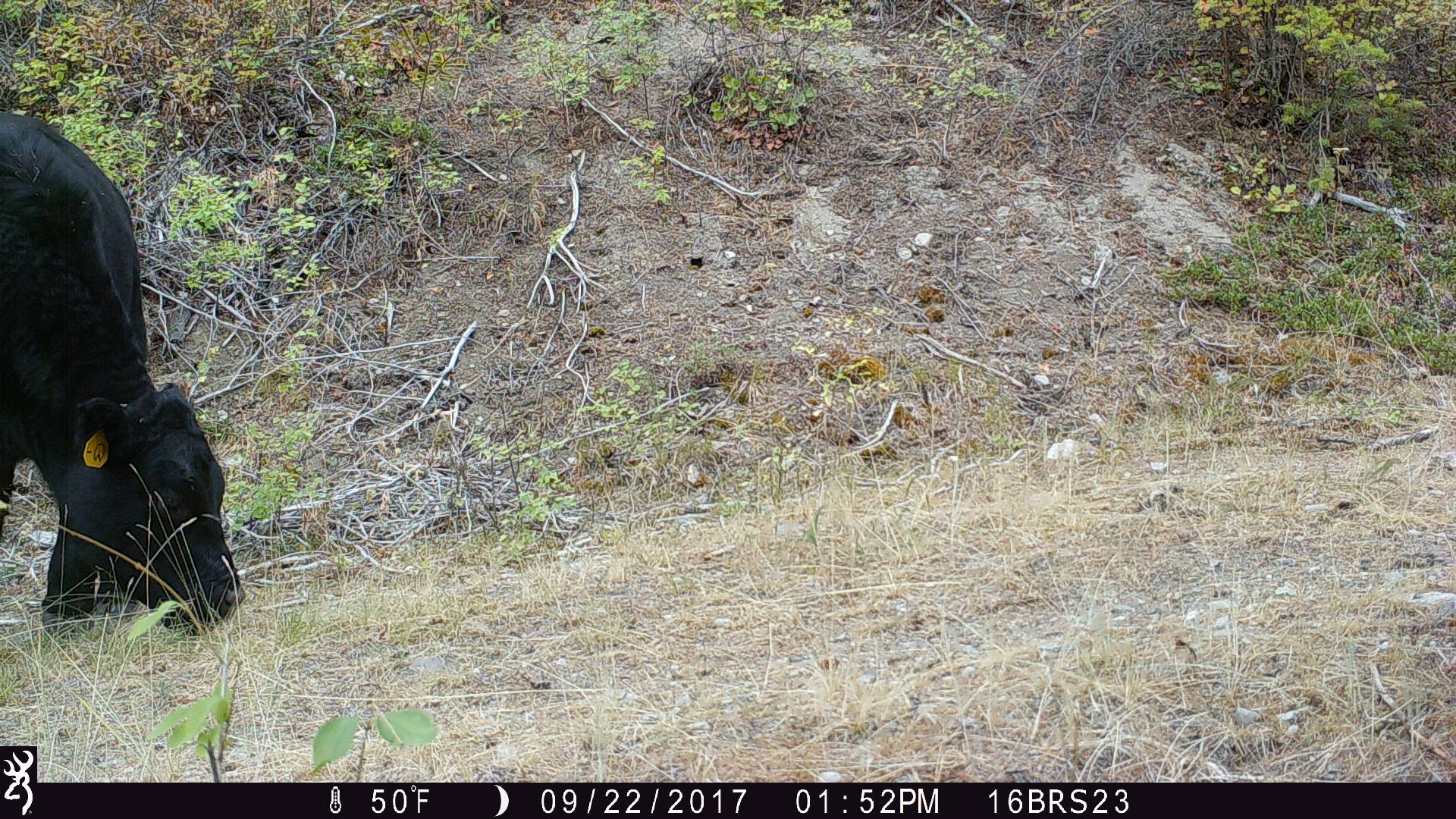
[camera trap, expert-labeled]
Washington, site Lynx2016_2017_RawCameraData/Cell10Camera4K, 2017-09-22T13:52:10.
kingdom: Animalia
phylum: Chordata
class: Mammalia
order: Artiodactyla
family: Bovidae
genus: Bos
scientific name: Bos taurus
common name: domestic cattle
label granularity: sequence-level